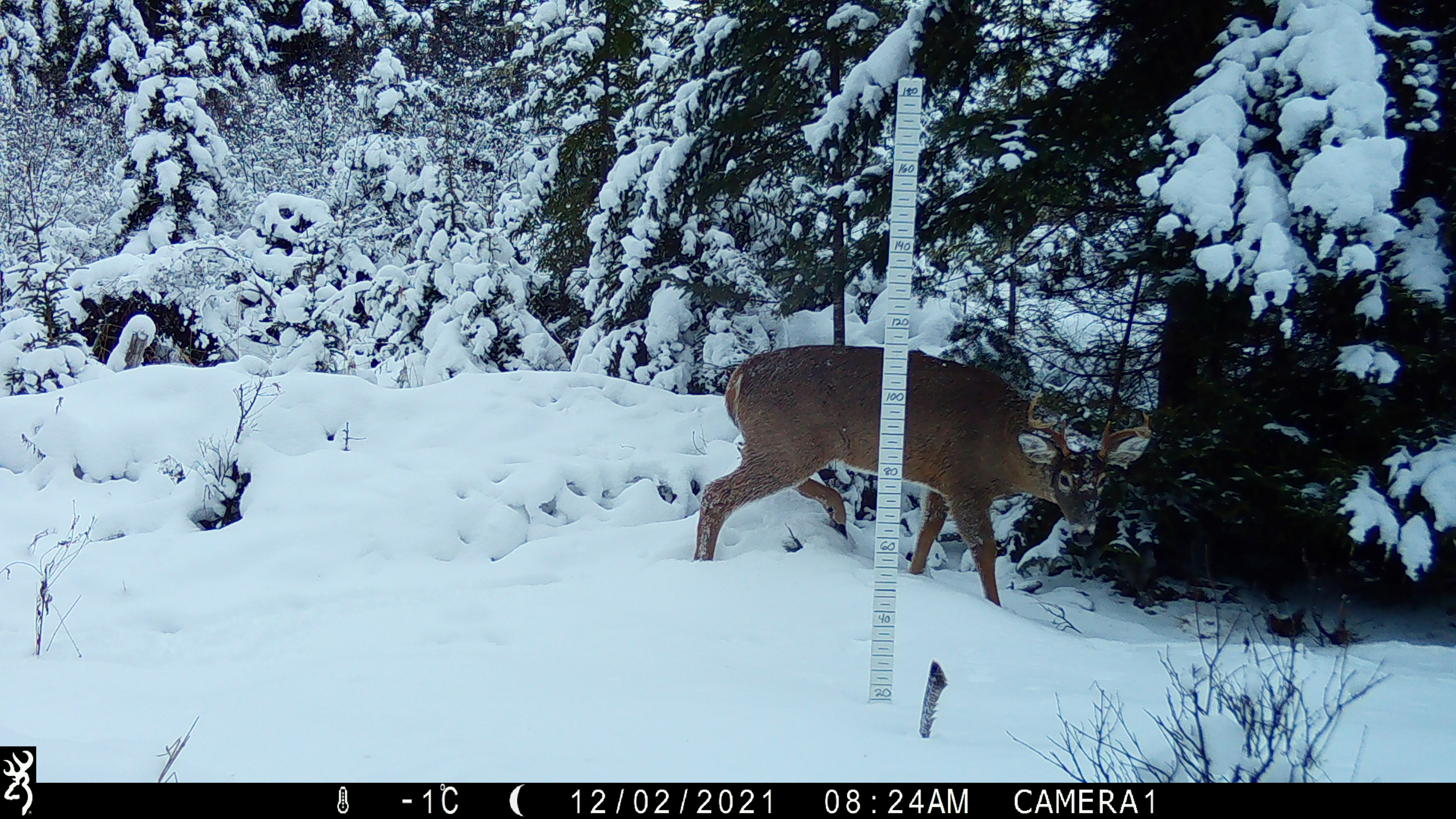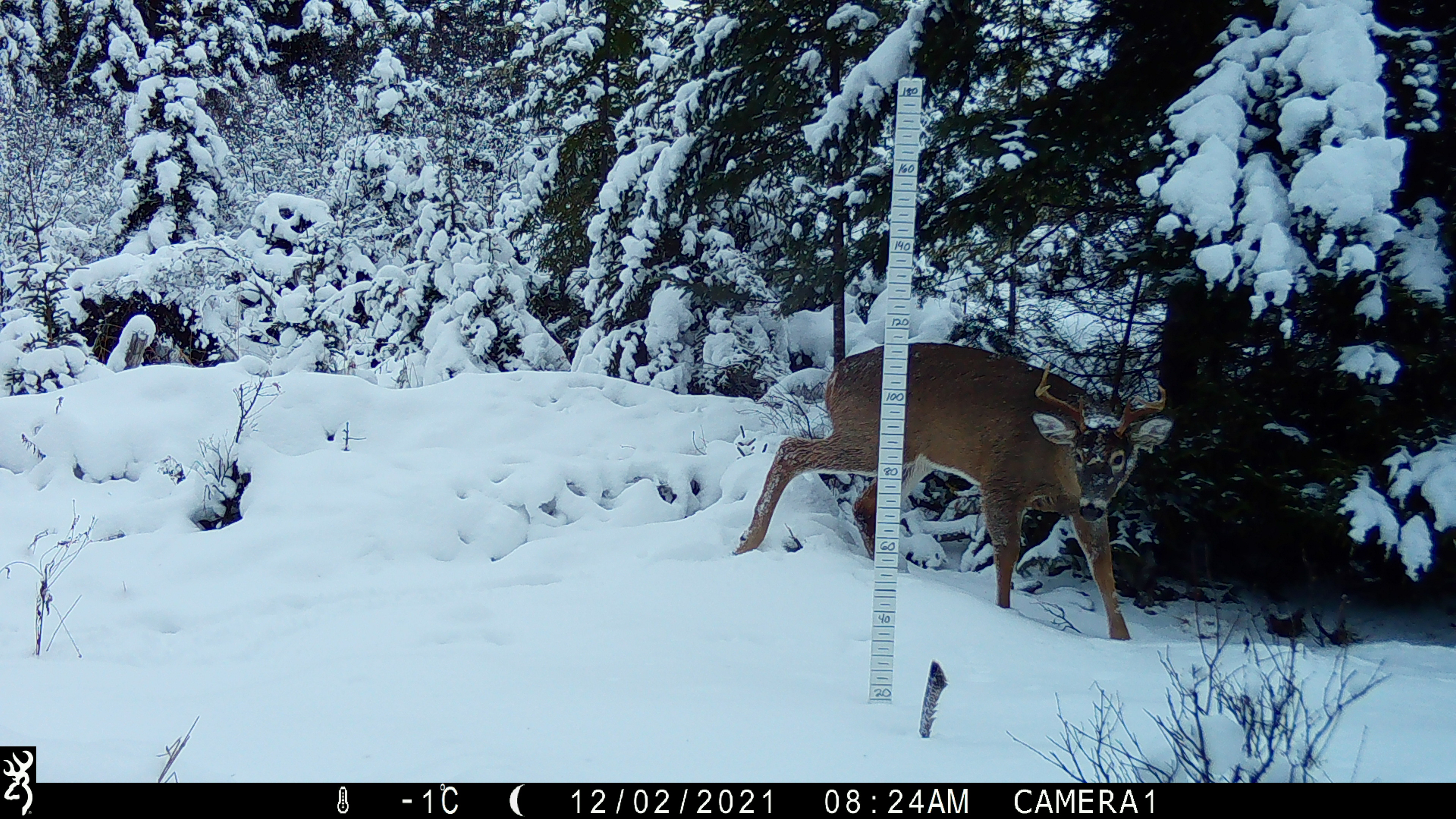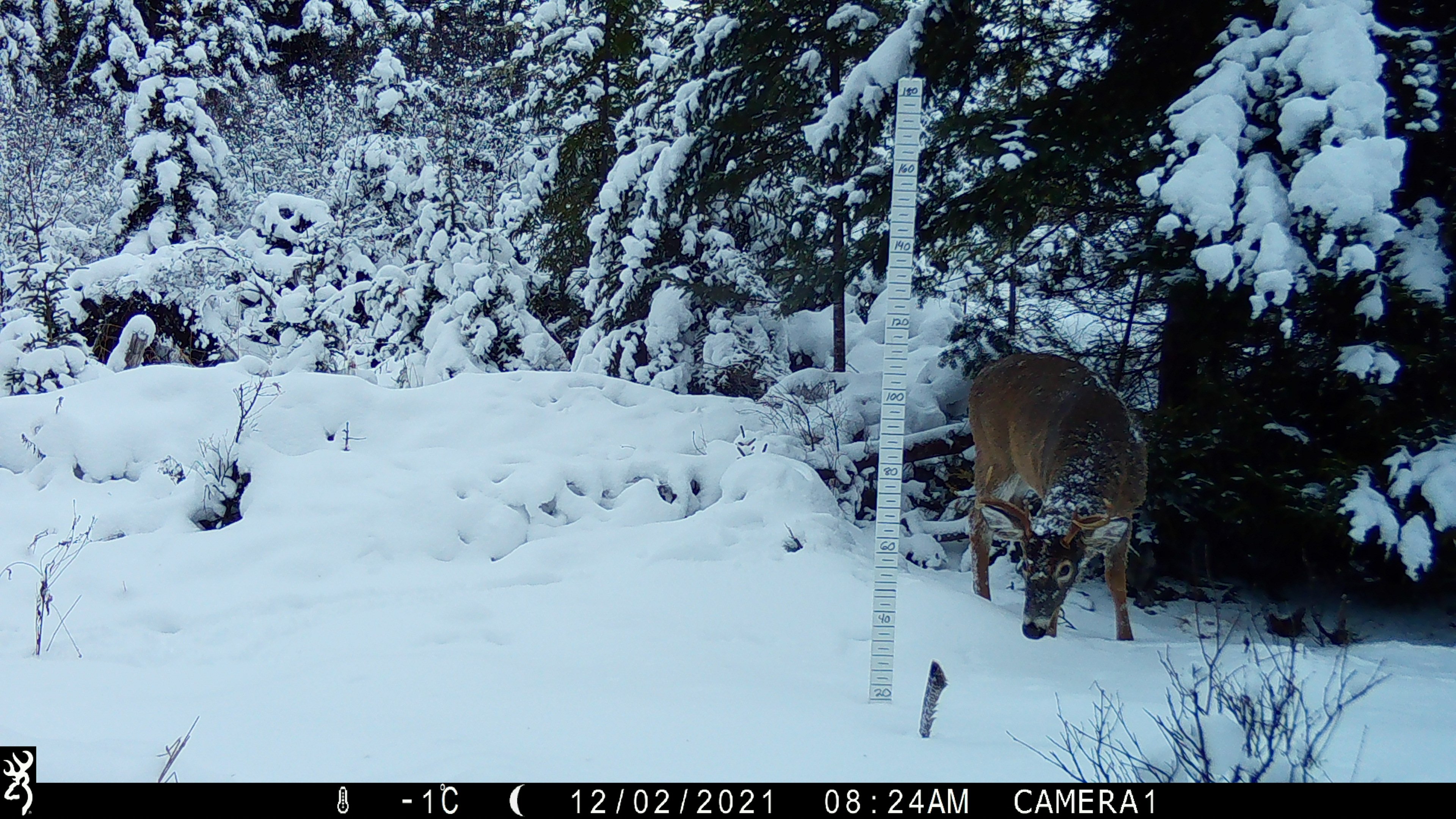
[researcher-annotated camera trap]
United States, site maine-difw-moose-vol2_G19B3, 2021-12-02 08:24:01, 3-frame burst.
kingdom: Animalia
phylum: Chordata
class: Mammalia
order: Artiodactyla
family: Cervidae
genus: Odocoileus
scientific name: Odocoileus virginianus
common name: white-tailed deer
White-tailed deer (Odocoileus virginianus).